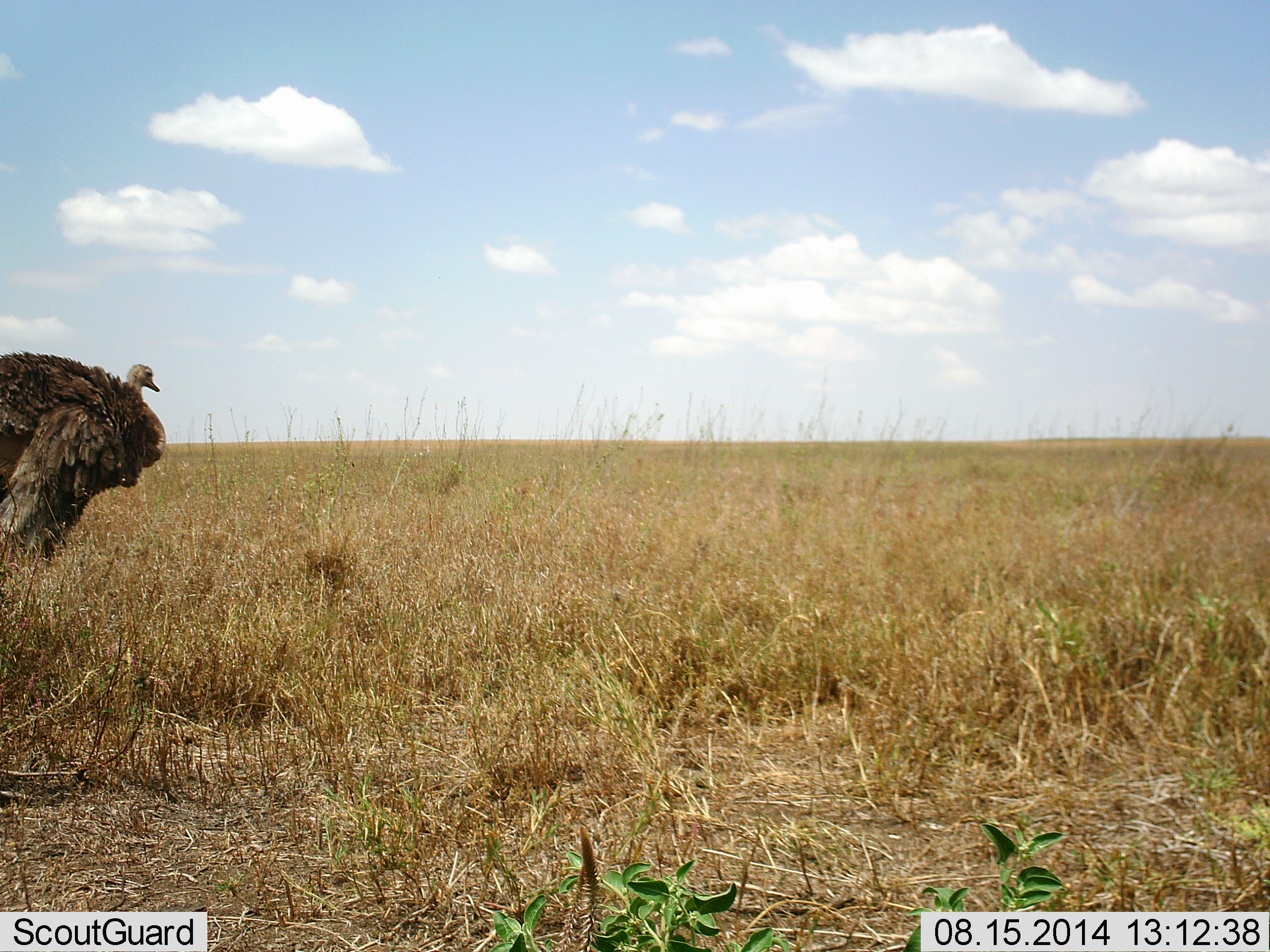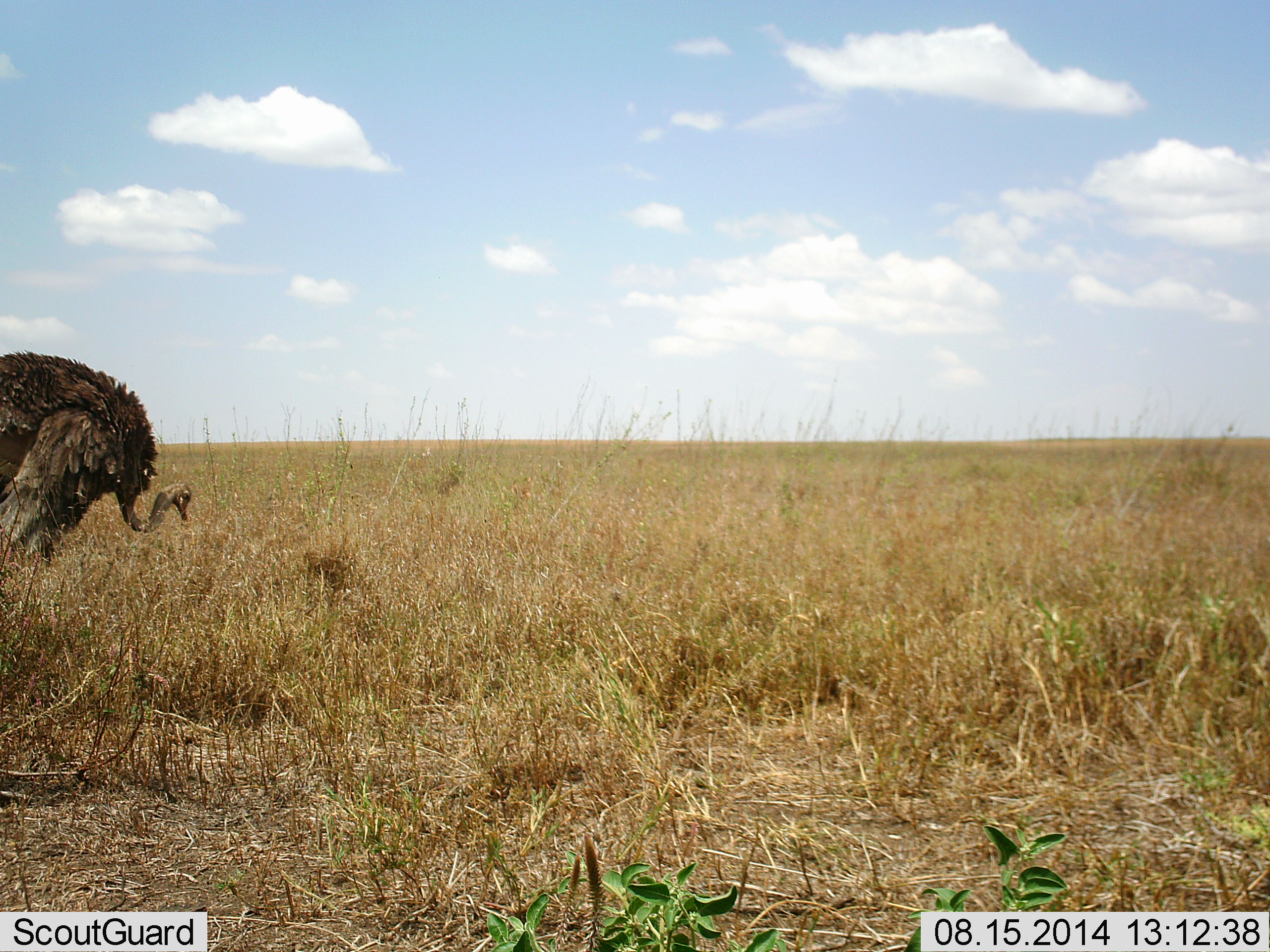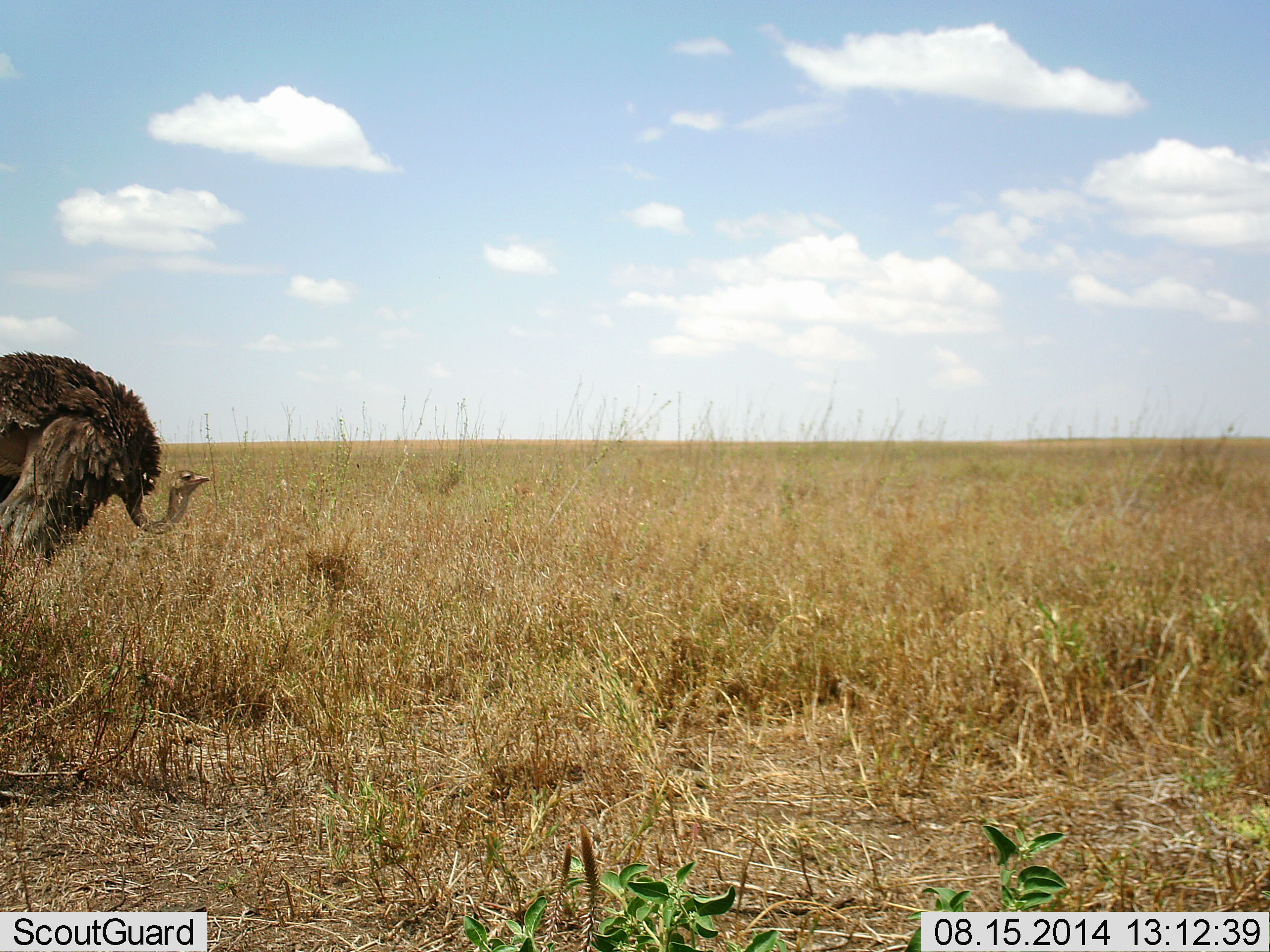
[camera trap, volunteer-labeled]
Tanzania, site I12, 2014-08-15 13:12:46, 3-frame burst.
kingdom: Animalia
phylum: Chordata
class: Aves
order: Struthioniformes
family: Struthionidae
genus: Struthio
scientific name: Struthio camelus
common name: ostrich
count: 1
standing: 40%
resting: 0%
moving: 50%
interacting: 0%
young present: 0%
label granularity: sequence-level